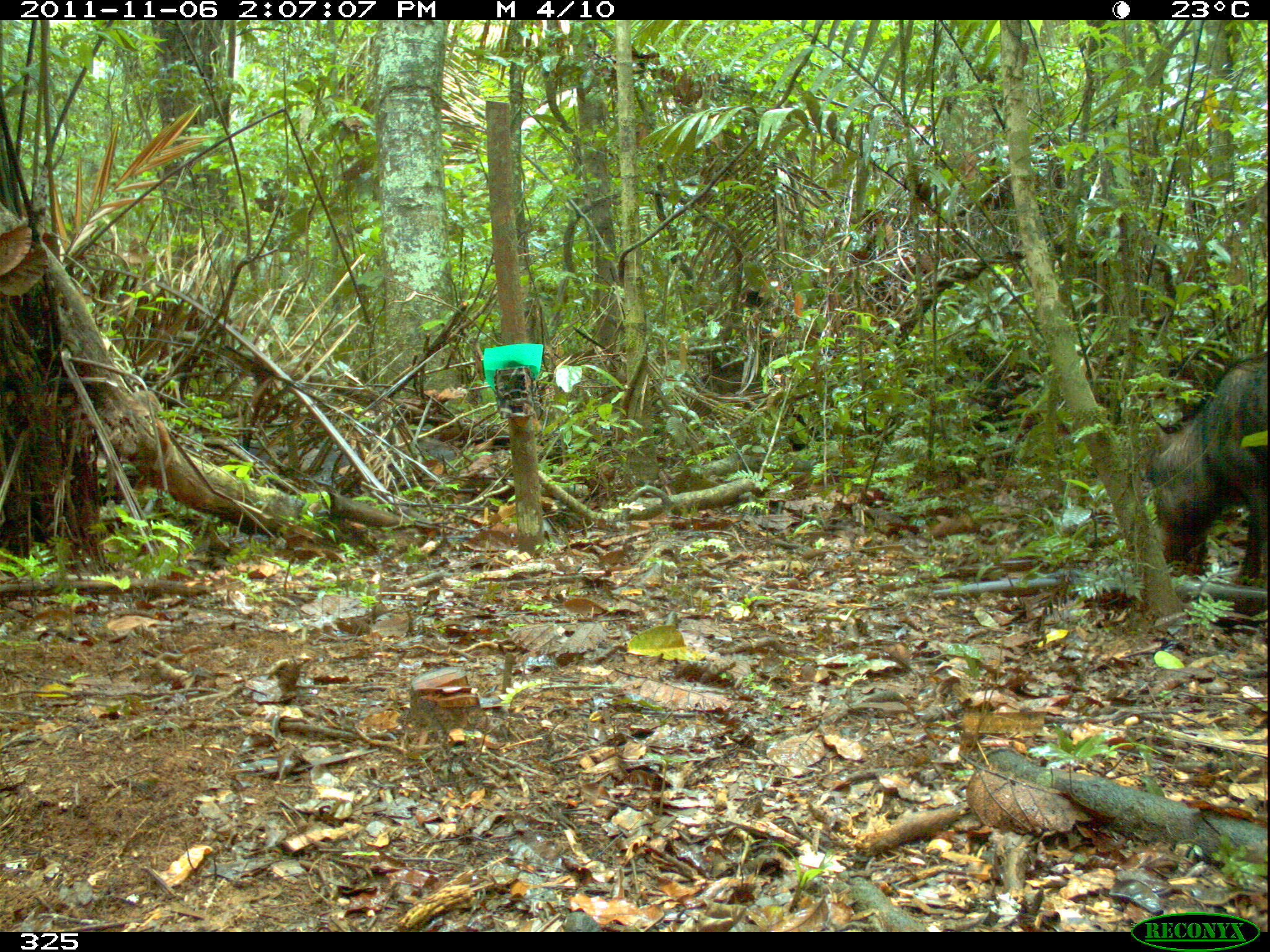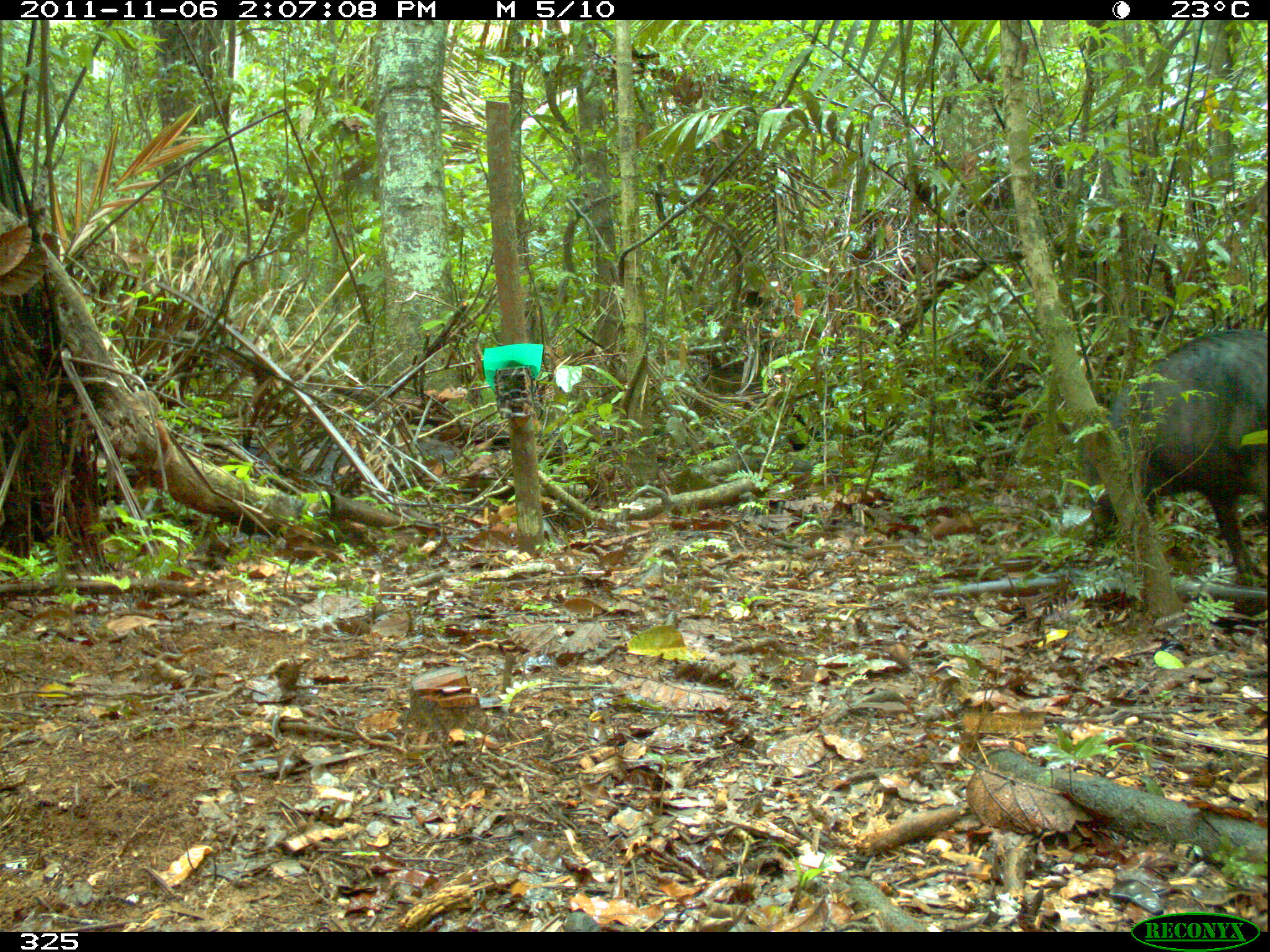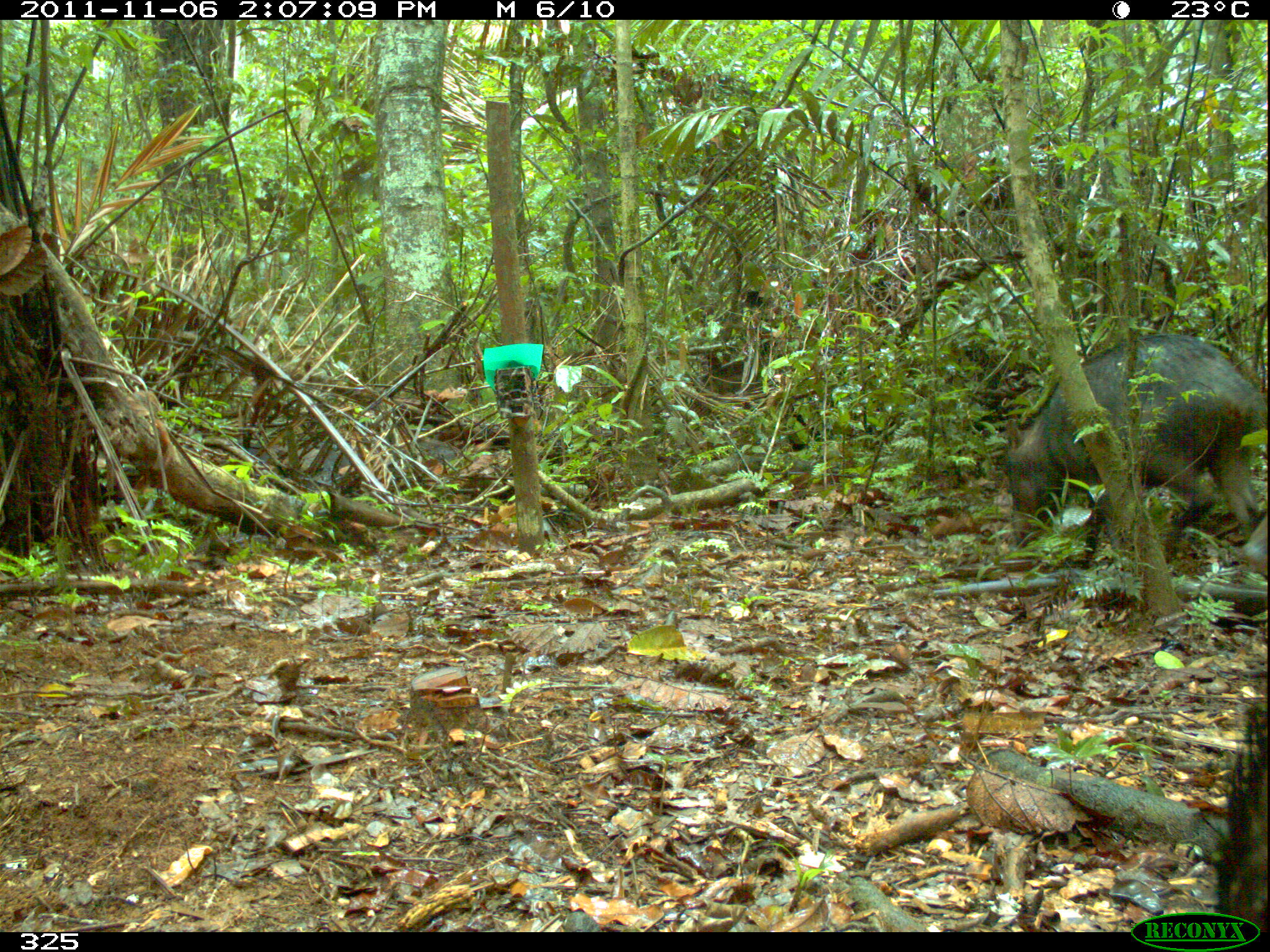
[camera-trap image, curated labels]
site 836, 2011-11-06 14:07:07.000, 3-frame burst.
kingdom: Animalia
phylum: Chordata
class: Mammalia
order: Artiodactyla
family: Tayassuidae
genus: Tayassu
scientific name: Tayassu pecari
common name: white-lipped peccary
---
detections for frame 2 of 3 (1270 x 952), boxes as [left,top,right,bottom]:
tayassu pecari: [1071,330,1269,569]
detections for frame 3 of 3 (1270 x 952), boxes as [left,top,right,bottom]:
tayassu pecari: [1004,332,1259,562]; [1242,509,1269,575]